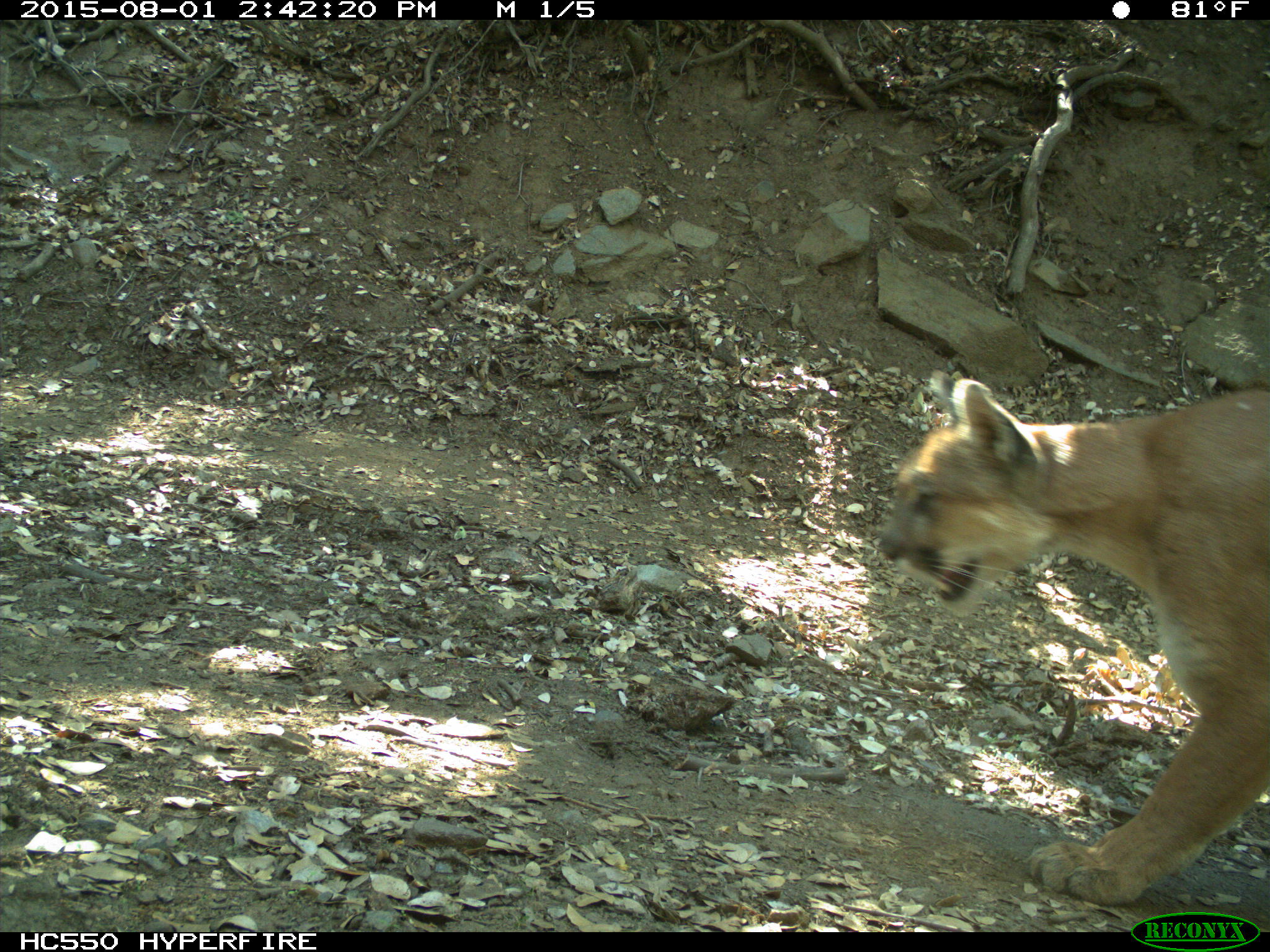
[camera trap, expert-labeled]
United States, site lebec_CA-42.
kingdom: Animalia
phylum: Chordata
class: Mammalia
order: Carnivora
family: Felidae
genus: Puma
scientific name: Puma concolor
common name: mountain lion